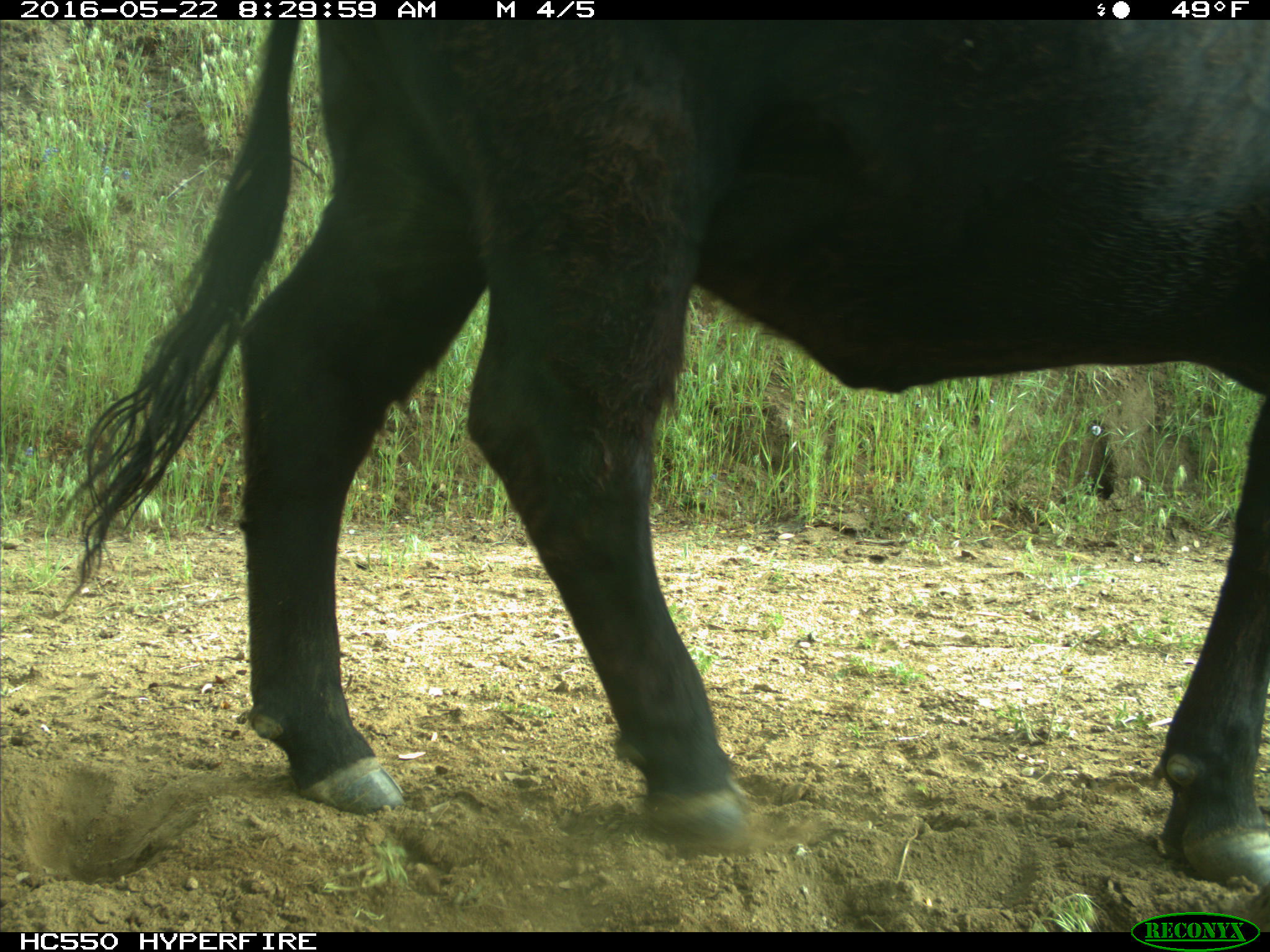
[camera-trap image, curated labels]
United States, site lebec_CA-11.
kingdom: Animalia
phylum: Chordata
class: Mammalia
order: Artiodactyla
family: Bovidae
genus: Bos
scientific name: Bos taurus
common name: domestic cow